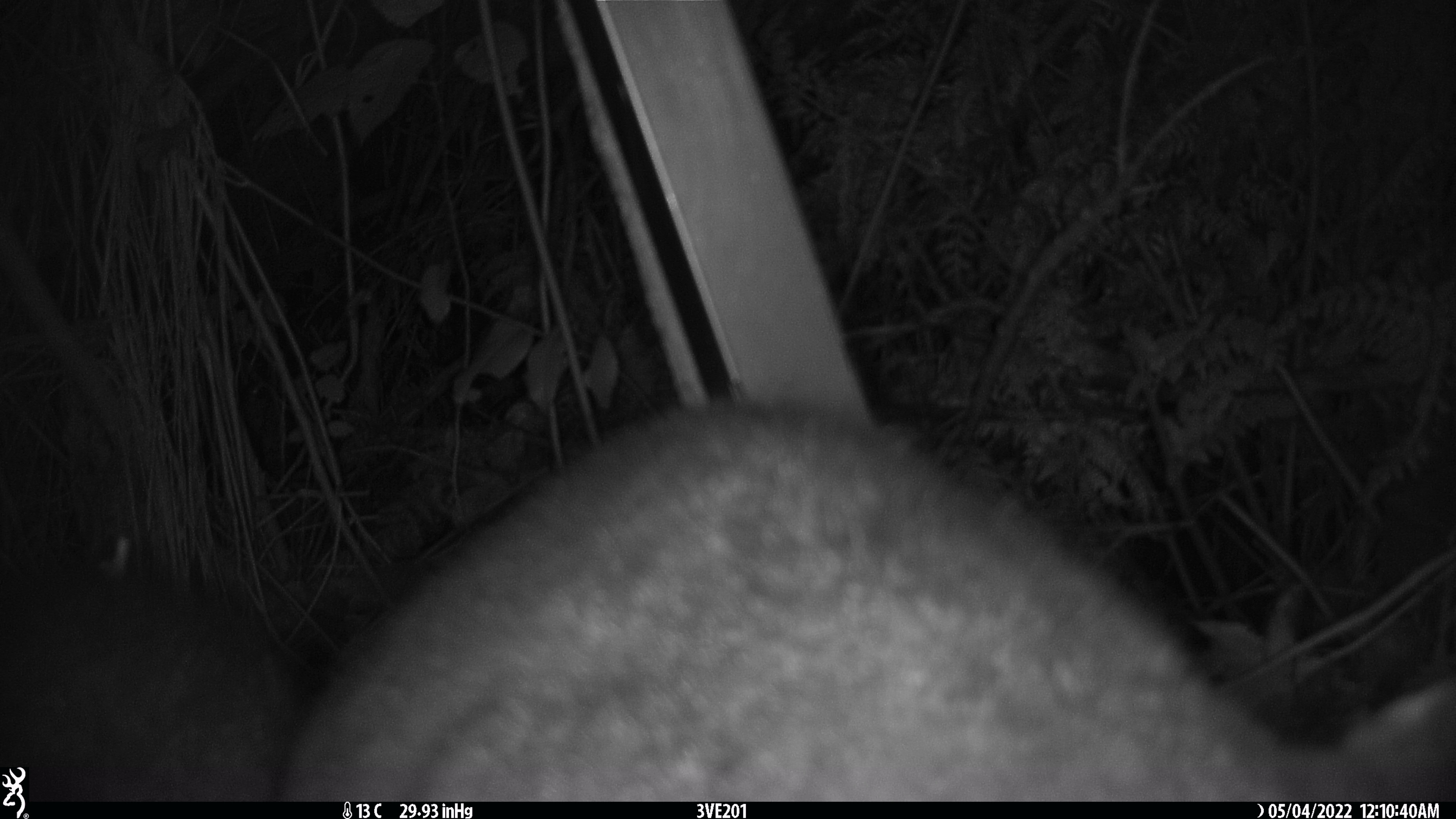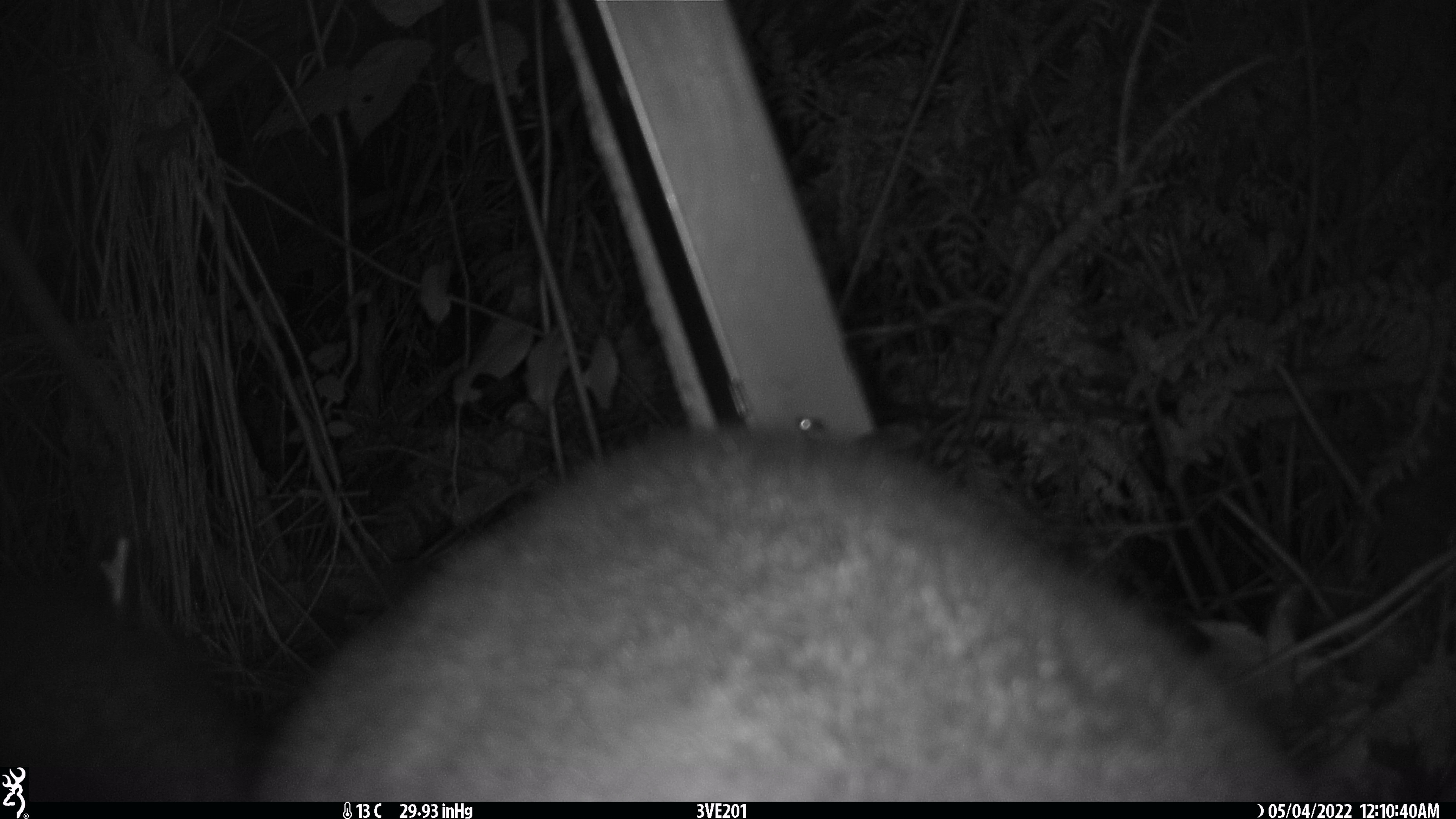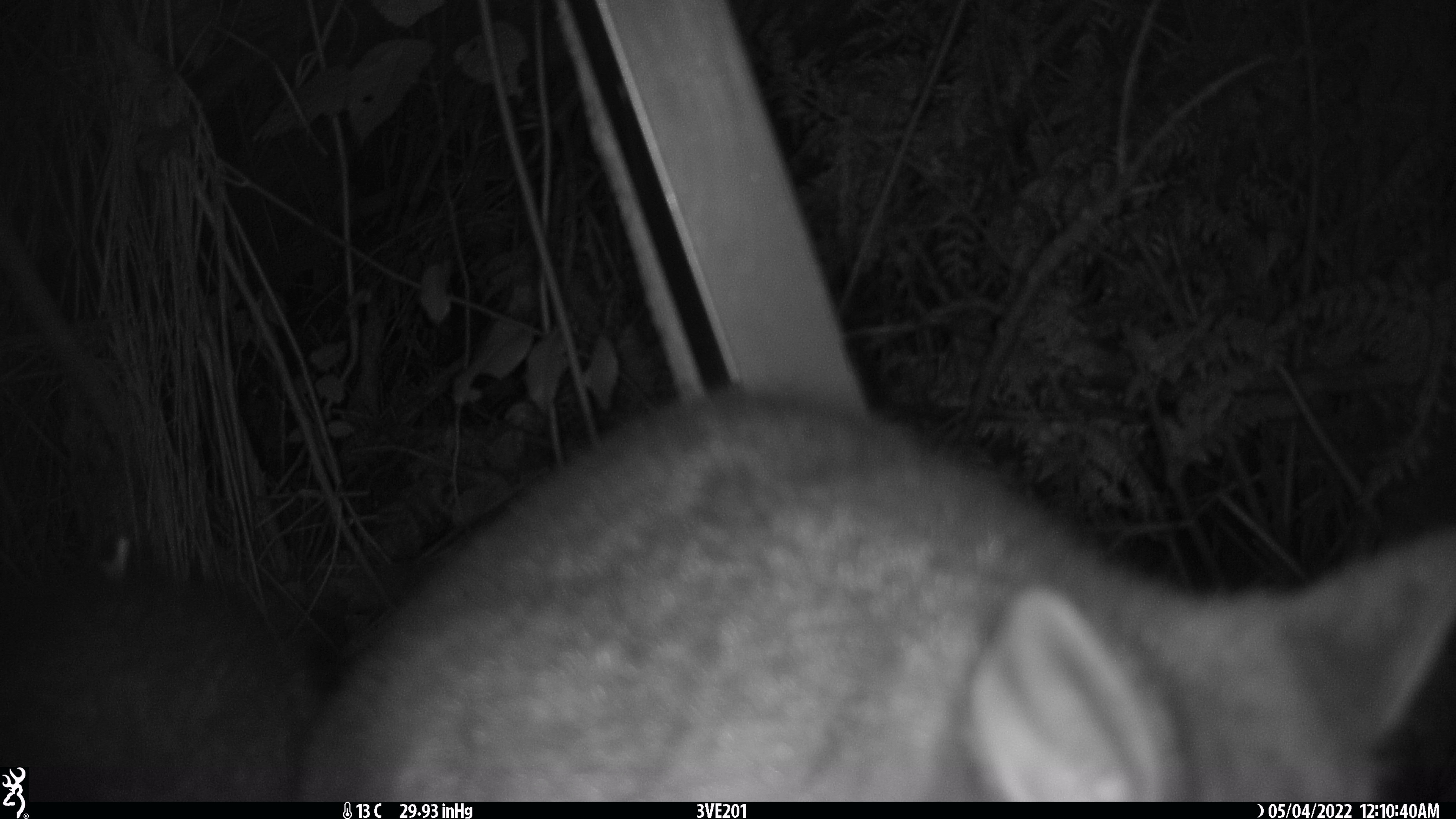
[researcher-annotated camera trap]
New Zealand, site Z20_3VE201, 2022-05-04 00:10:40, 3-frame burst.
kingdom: Animalia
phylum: Chordata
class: Mammalia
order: Diprotodontia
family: Phalangeridae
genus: Trichosurus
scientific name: Trichosurus vulpecula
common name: common brushtail possum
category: possum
Possum (common brushtail possum) (Trichosurus vulpecula).